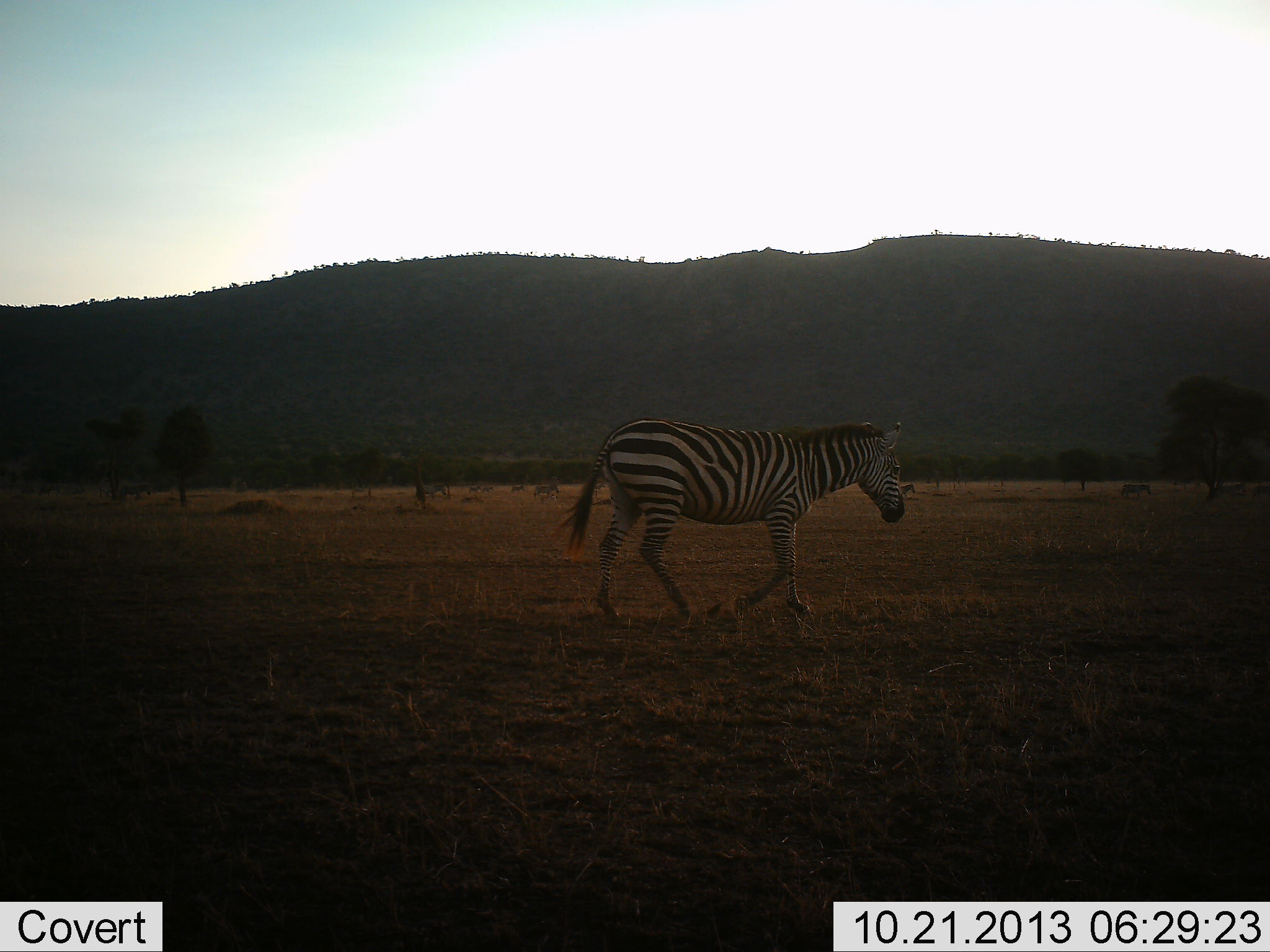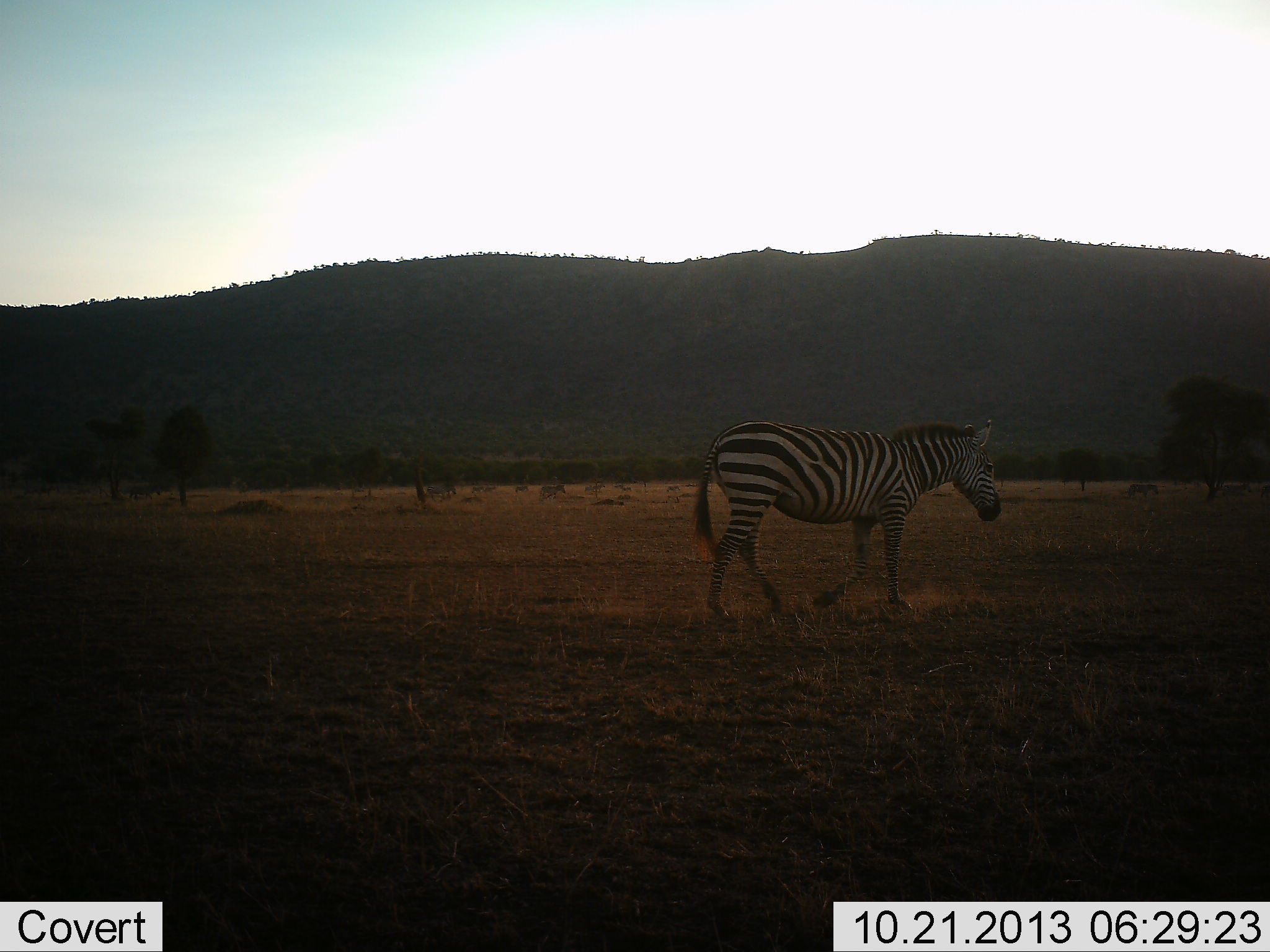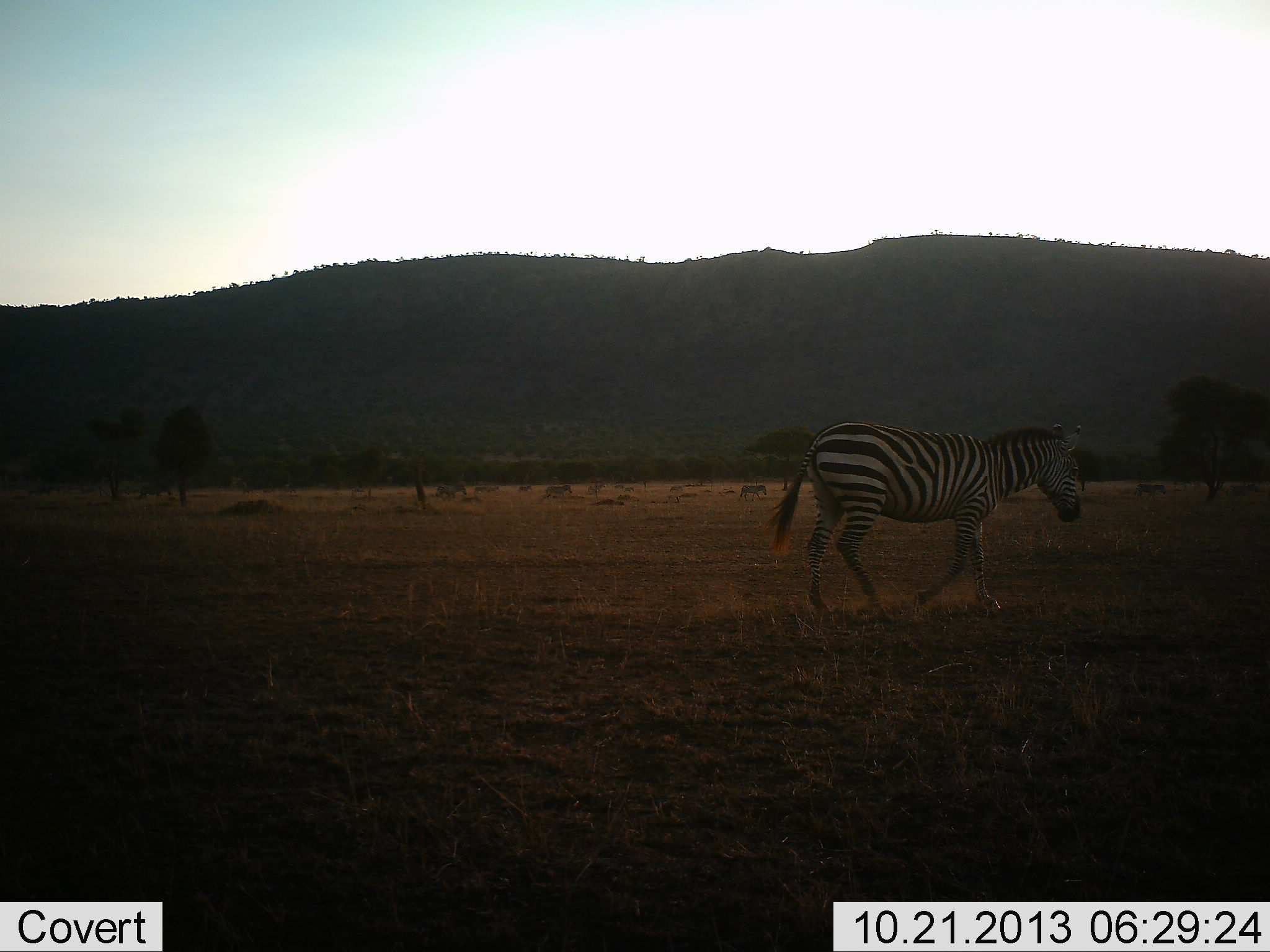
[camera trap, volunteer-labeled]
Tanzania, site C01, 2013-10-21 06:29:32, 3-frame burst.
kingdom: Animalia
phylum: Chordata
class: Mammalia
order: Perissodactyla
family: Equidae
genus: Equus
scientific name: Equus quagga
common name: plains zebra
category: zebra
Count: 1.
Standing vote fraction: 0%.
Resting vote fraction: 0%.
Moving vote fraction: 100%.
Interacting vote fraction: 0%.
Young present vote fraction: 0%.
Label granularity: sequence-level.